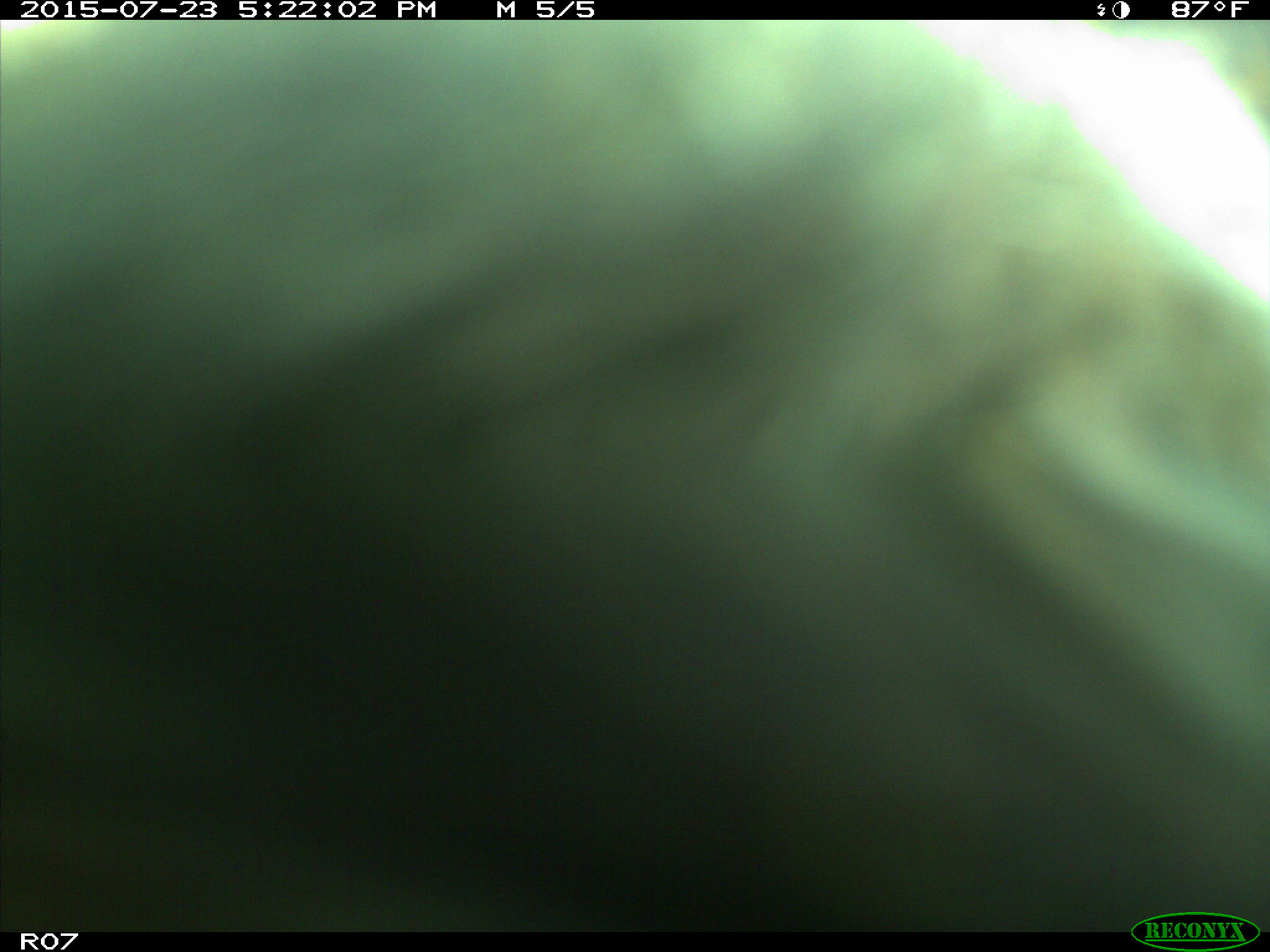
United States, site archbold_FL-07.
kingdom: Animalia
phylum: Chordata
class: Mammalia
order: Artiodactyla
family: Bovidae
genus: Bos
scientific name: Bos taurus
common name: domestic cow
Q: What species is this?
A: Bos taurus (domestic cow).